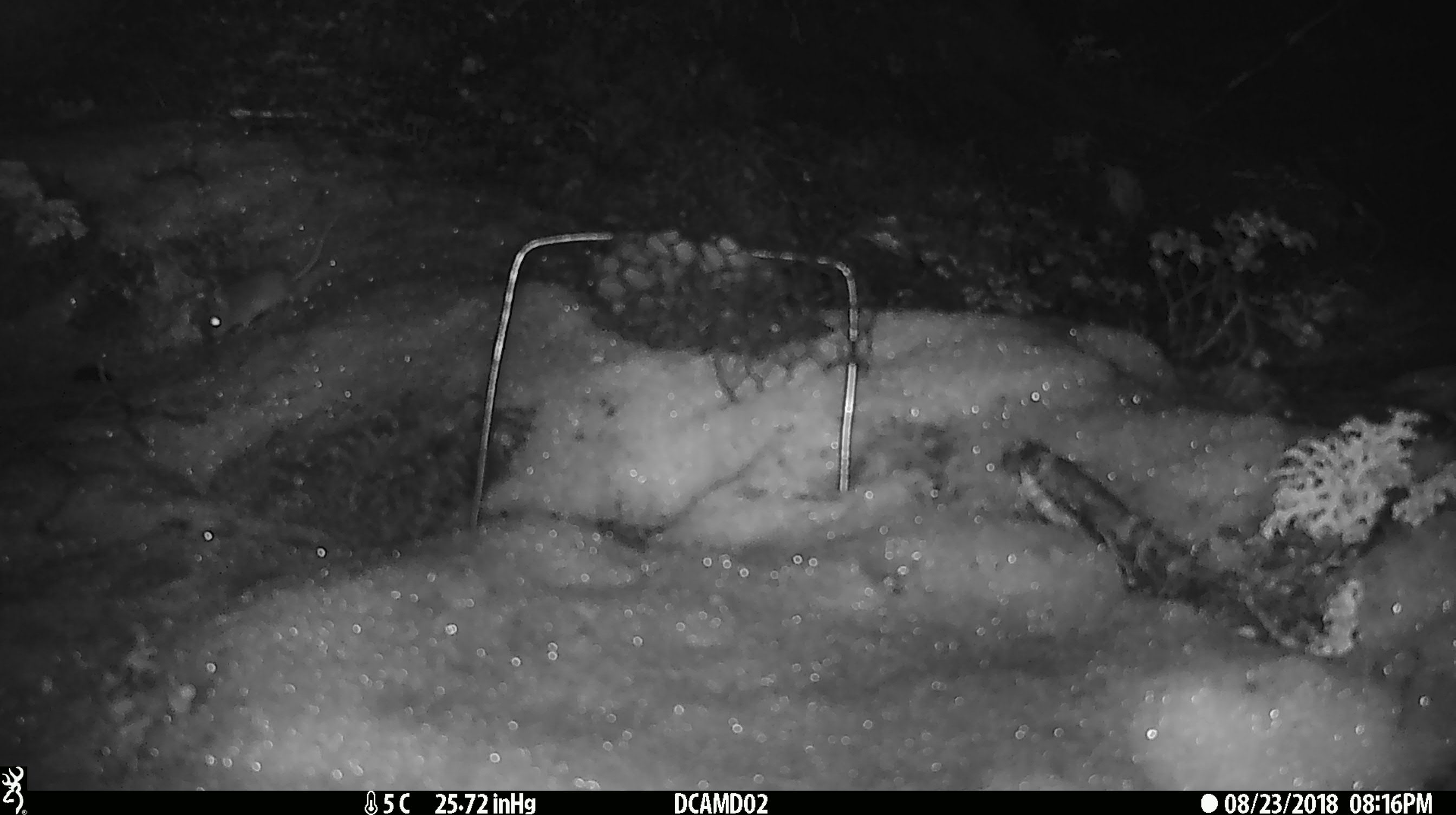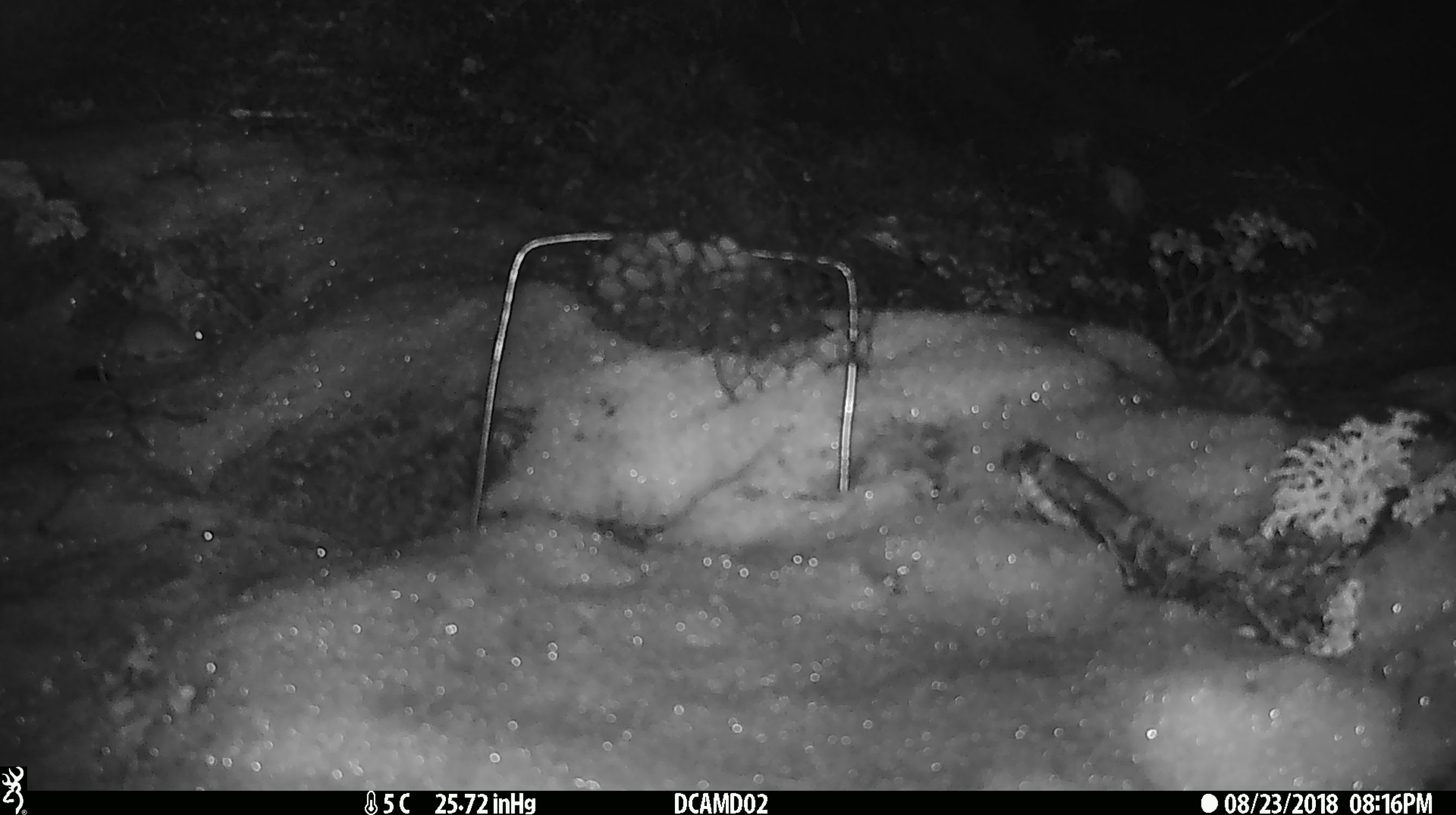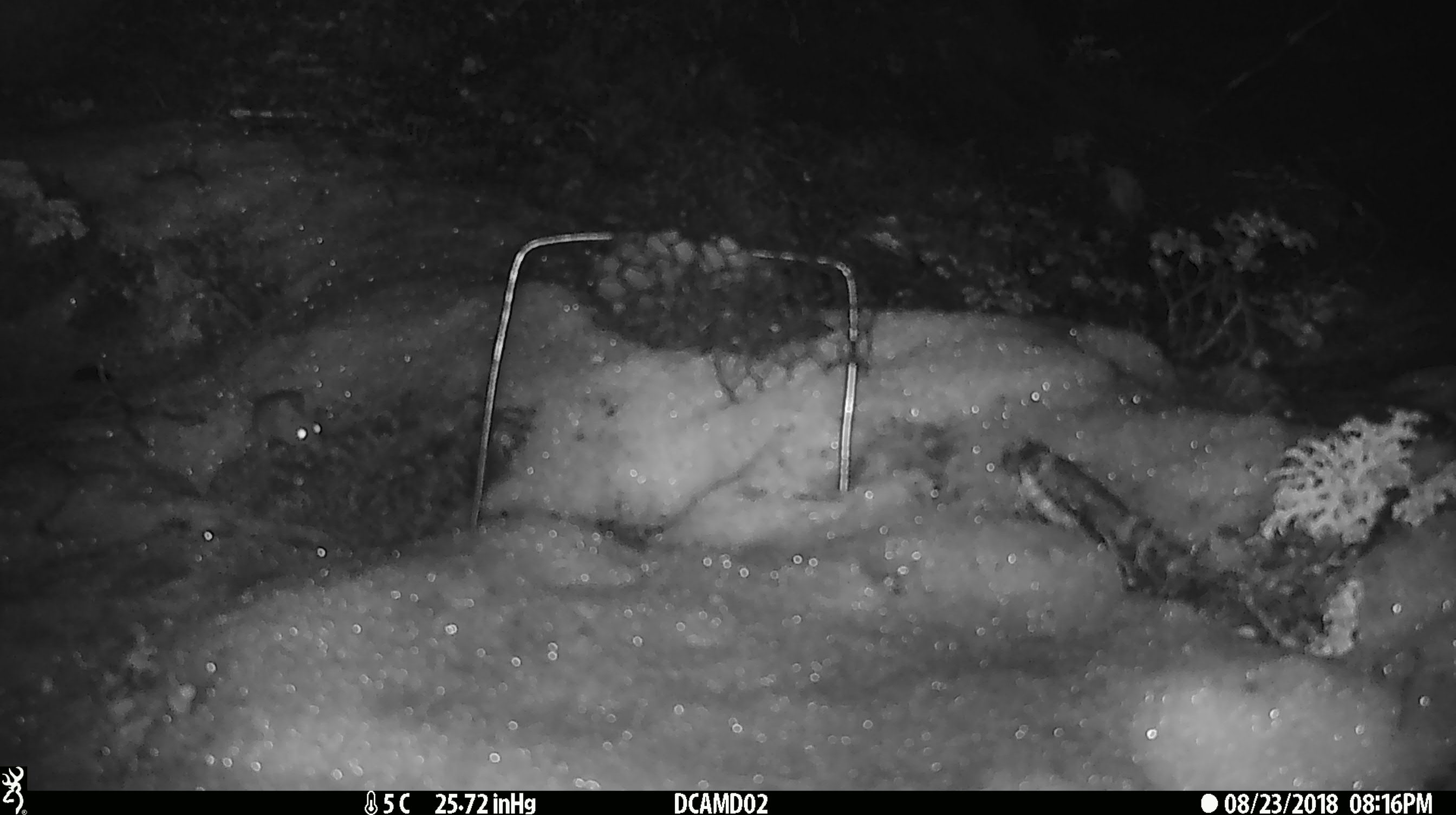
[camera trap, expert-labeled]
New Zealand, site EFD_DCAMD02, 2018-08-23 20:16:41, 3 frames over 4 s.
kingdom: Animalia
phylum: Chordata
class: Mammalia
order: Rodentia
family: Muridae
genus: Mus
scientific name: Mus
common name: mouse